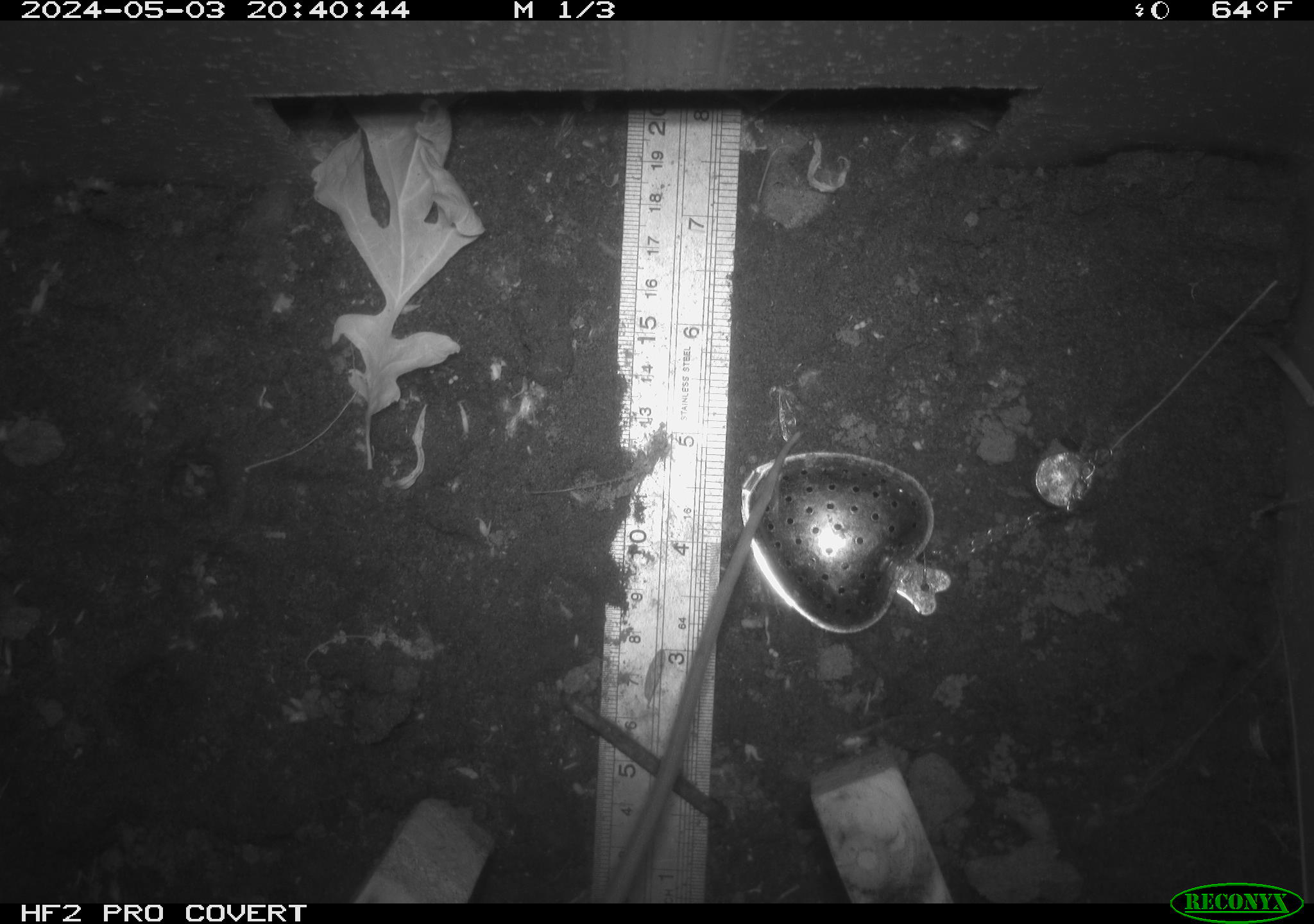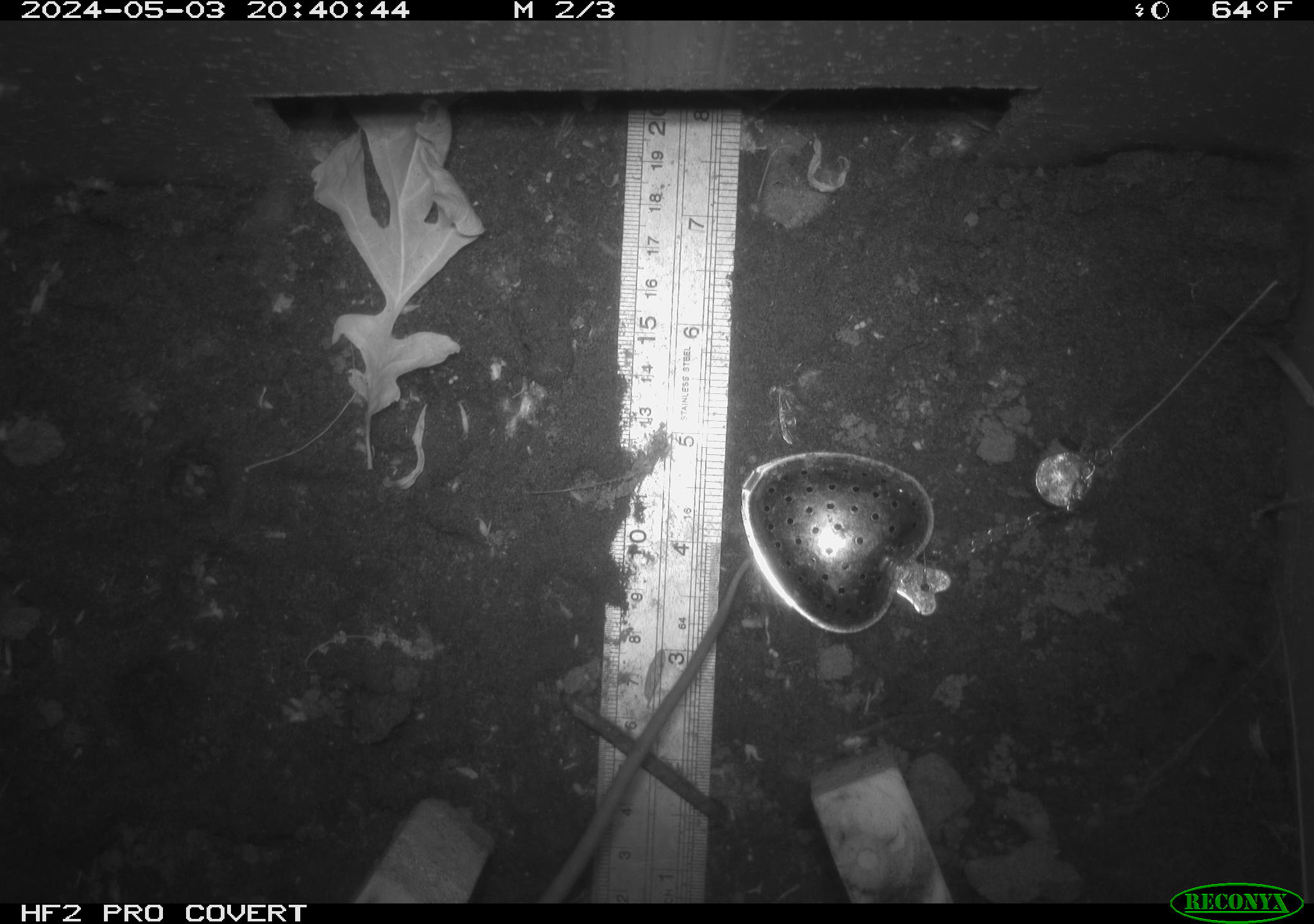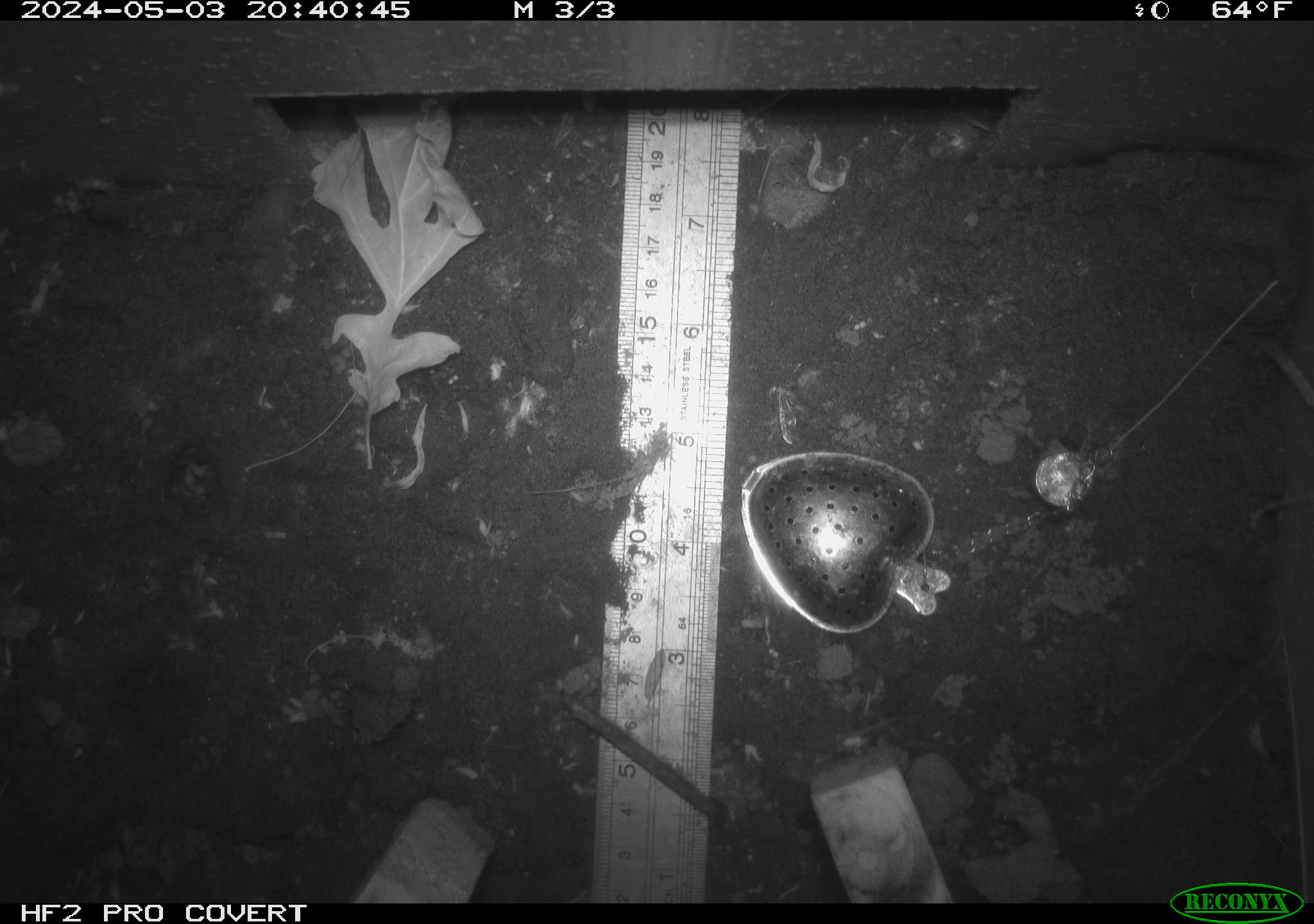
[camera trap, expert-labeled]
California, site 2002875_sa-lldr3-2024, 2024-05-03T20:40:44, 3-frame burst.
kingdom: Animalia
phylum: Chordata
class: Mammalia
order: Rodentia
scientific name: Rodentia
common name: rodent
Rodent (Rodentia).